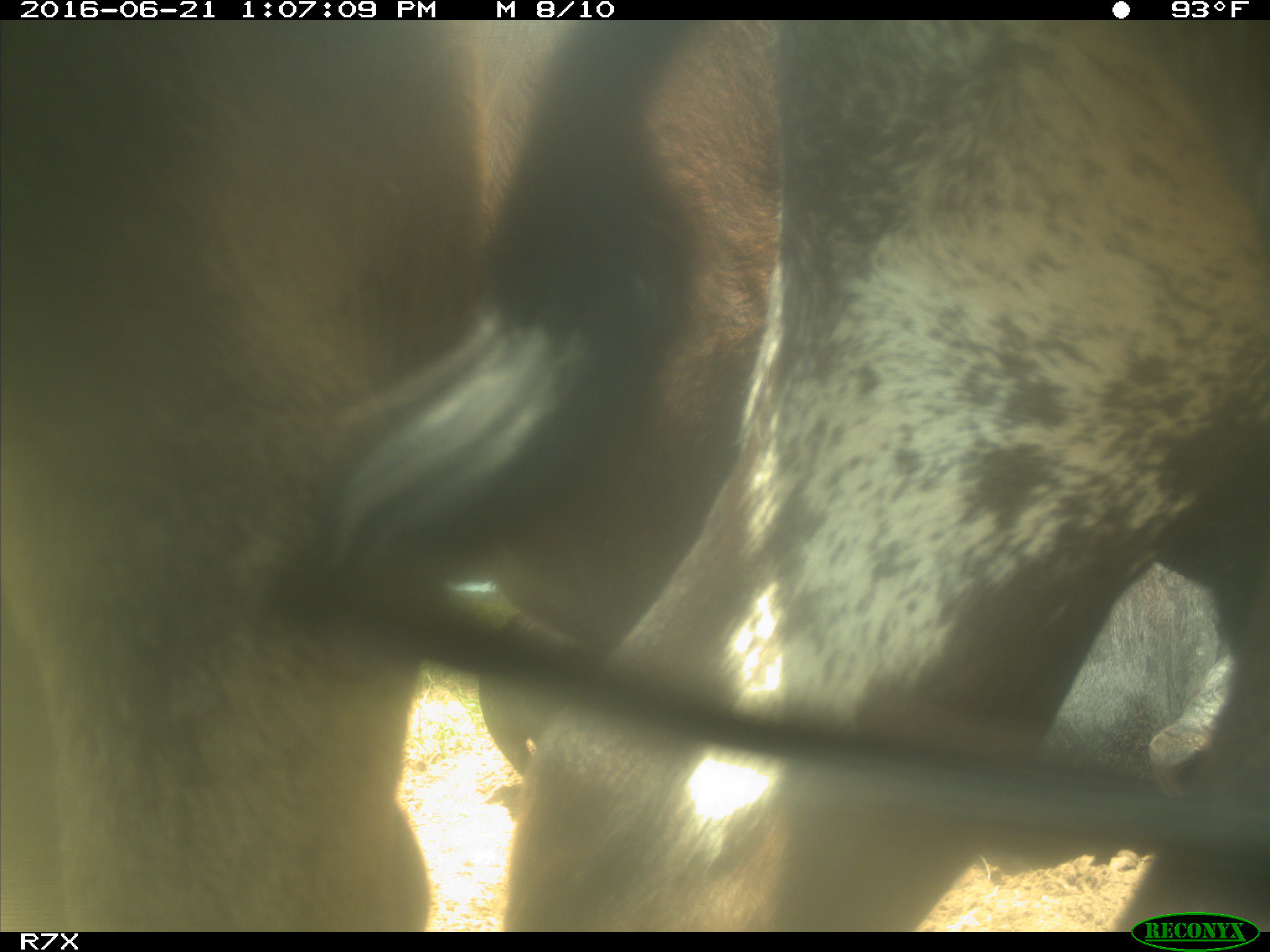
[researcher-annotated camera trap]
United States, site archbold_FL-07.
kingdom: Animalia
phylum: Chordata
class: Mammalia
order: Artiodactyla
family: Bovidae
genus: Bos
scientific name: Bos taurus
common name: domestic cow